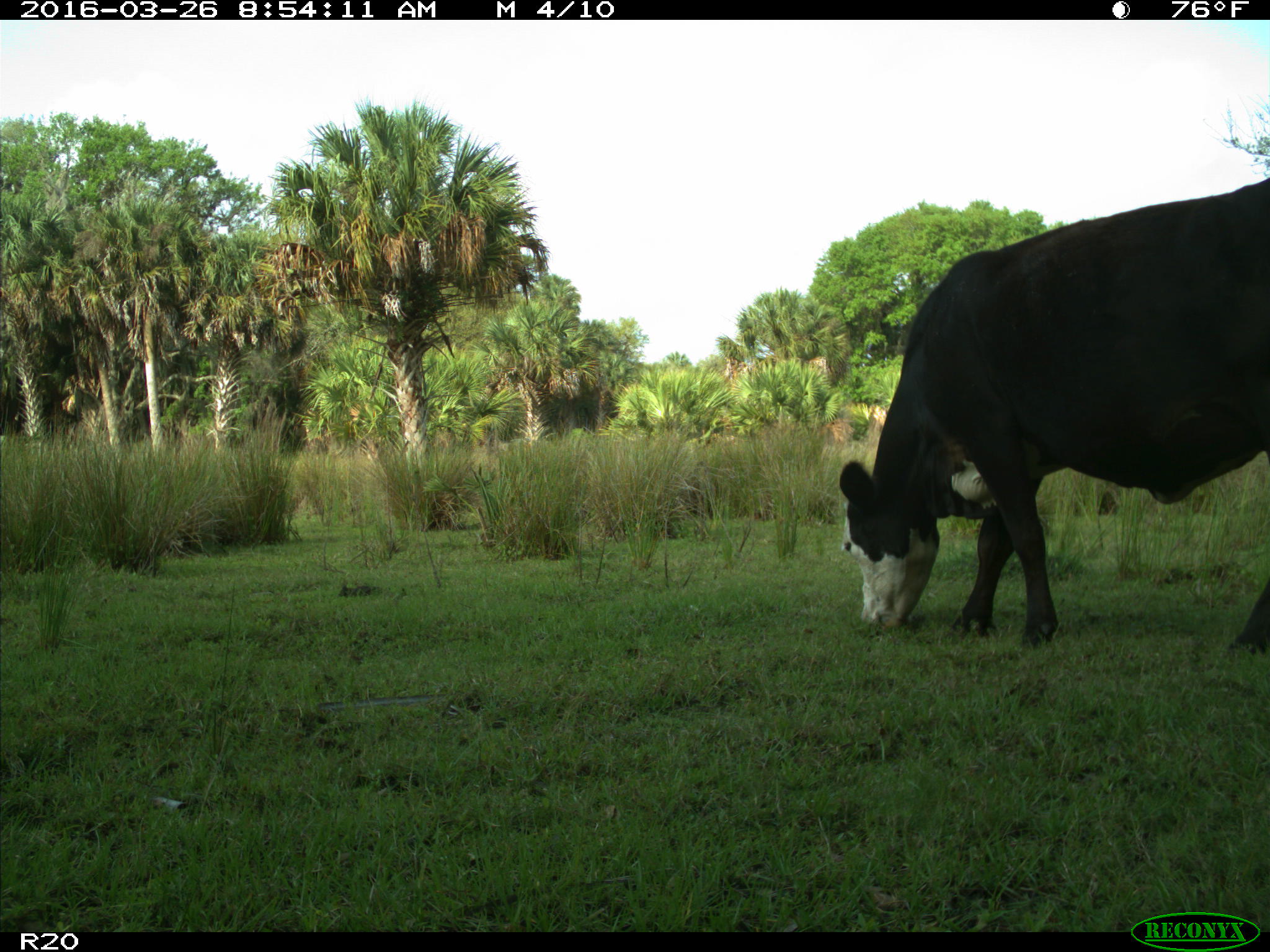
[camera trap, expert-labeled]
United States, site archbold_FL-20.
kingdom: Animalia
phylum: Chordata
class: Mammalia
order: Artiodactyla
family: Bovidae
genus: Bos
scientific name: Bos taurus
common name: domestic cow